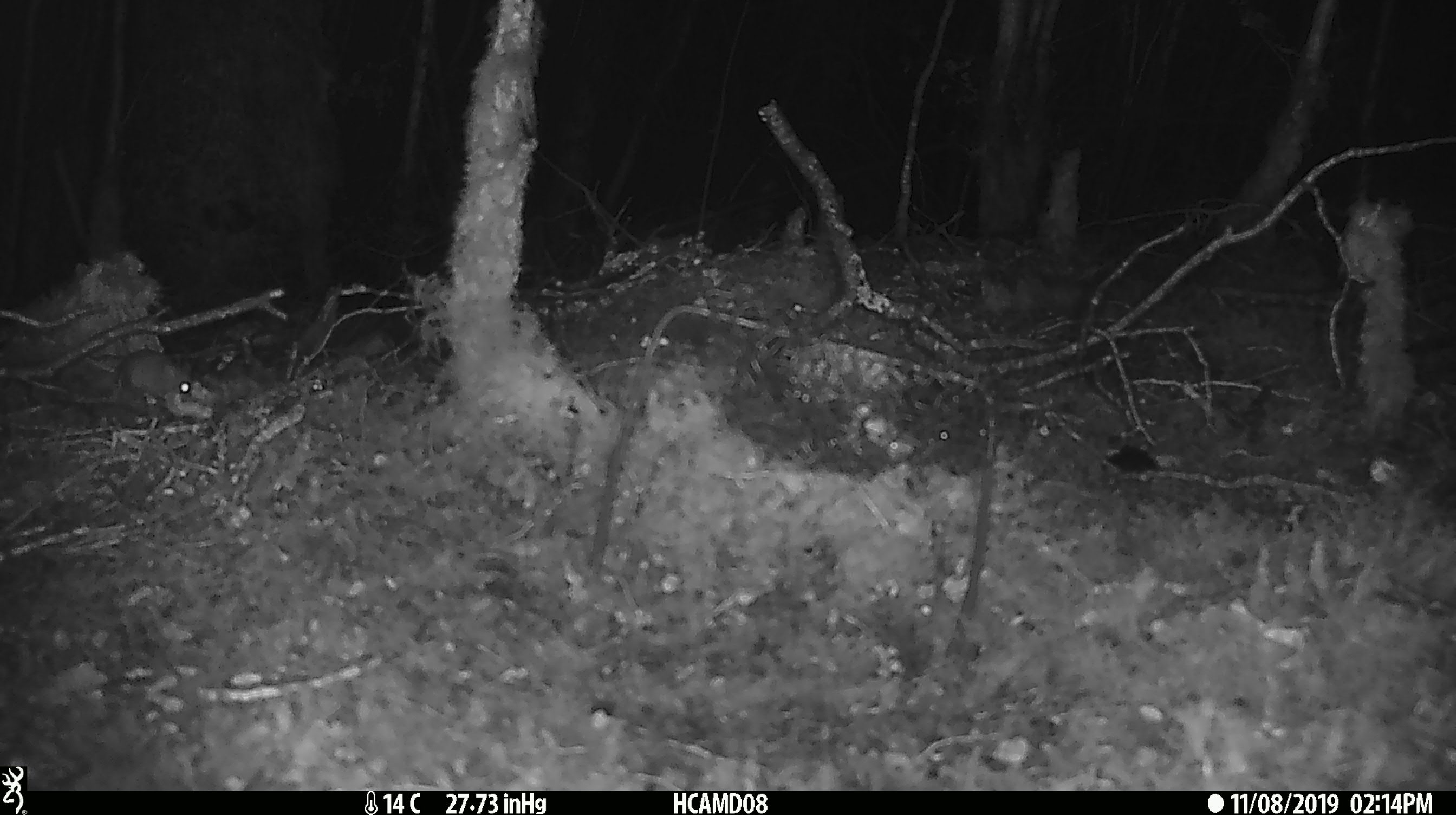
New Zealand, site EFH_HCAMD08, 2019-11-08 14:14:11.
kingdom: Animalia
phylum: Chordata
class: Mammalia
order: Rodentia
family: Muridae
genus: Mus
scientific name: Mus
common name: mouse